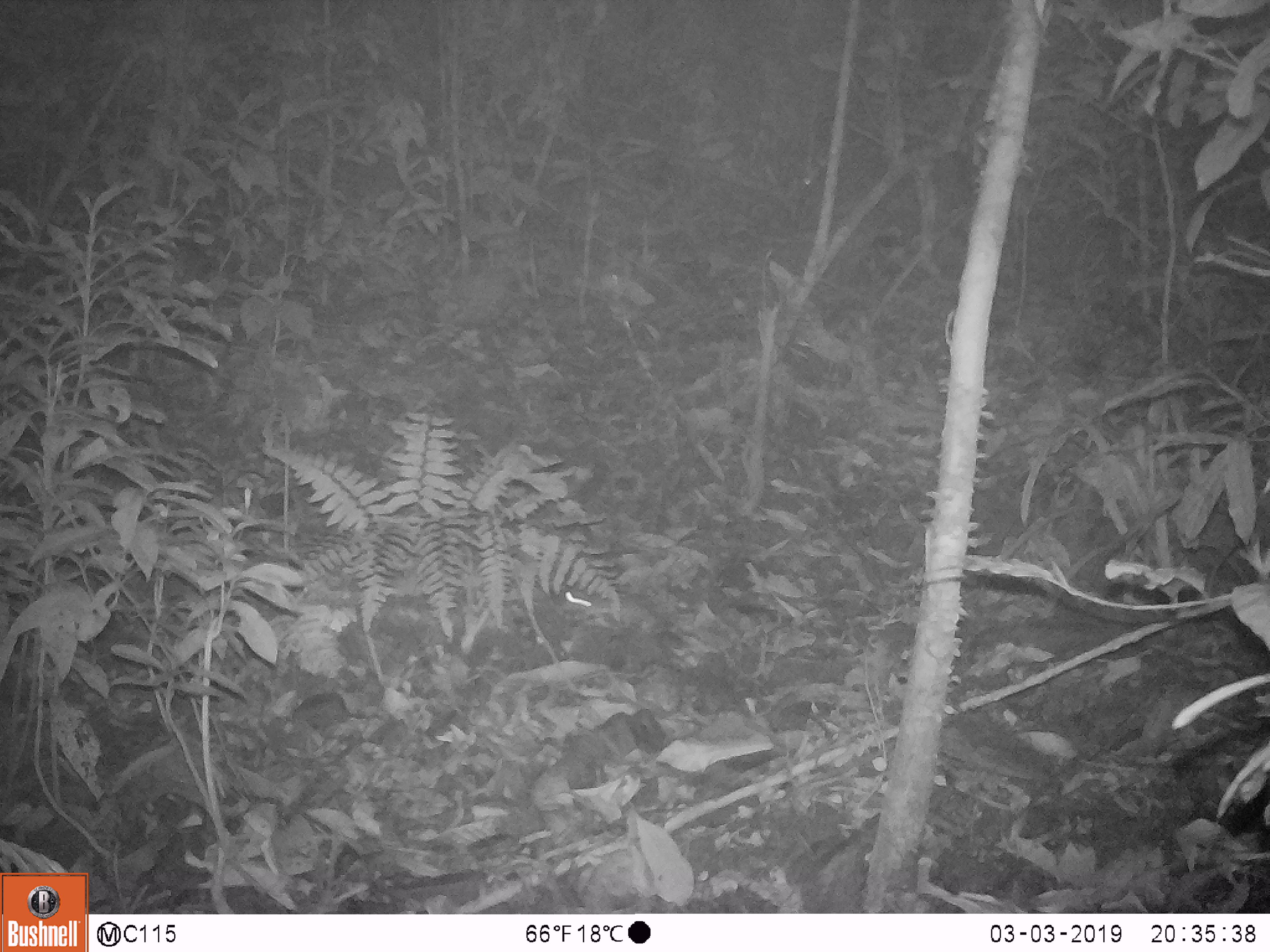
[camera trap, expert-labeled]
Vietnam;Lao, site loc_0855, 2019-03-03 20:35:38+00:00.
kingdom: Animalia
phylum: Chordata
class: Mammalia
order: Rodentia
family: Muridae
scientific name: Muridae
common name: old-world mice and rats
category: unidentified murid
Unidentified murid (old-world mice and rats) (Muridae). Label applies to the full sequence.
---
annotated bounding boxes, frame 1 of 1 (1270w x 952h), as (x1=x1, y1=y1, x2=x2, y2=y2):
unidentified murid: (x1=555, y1=588, x2=657, y2=635)